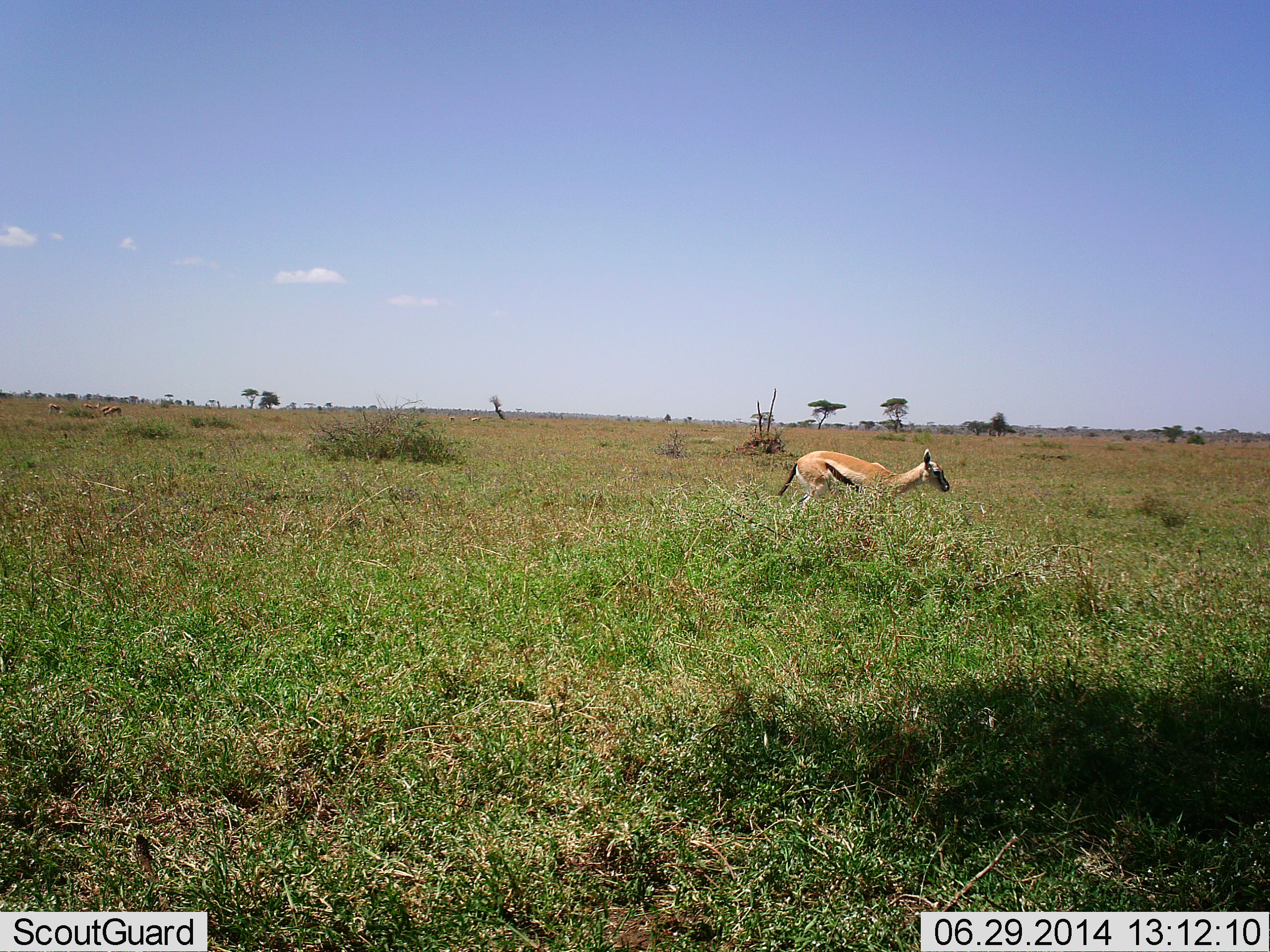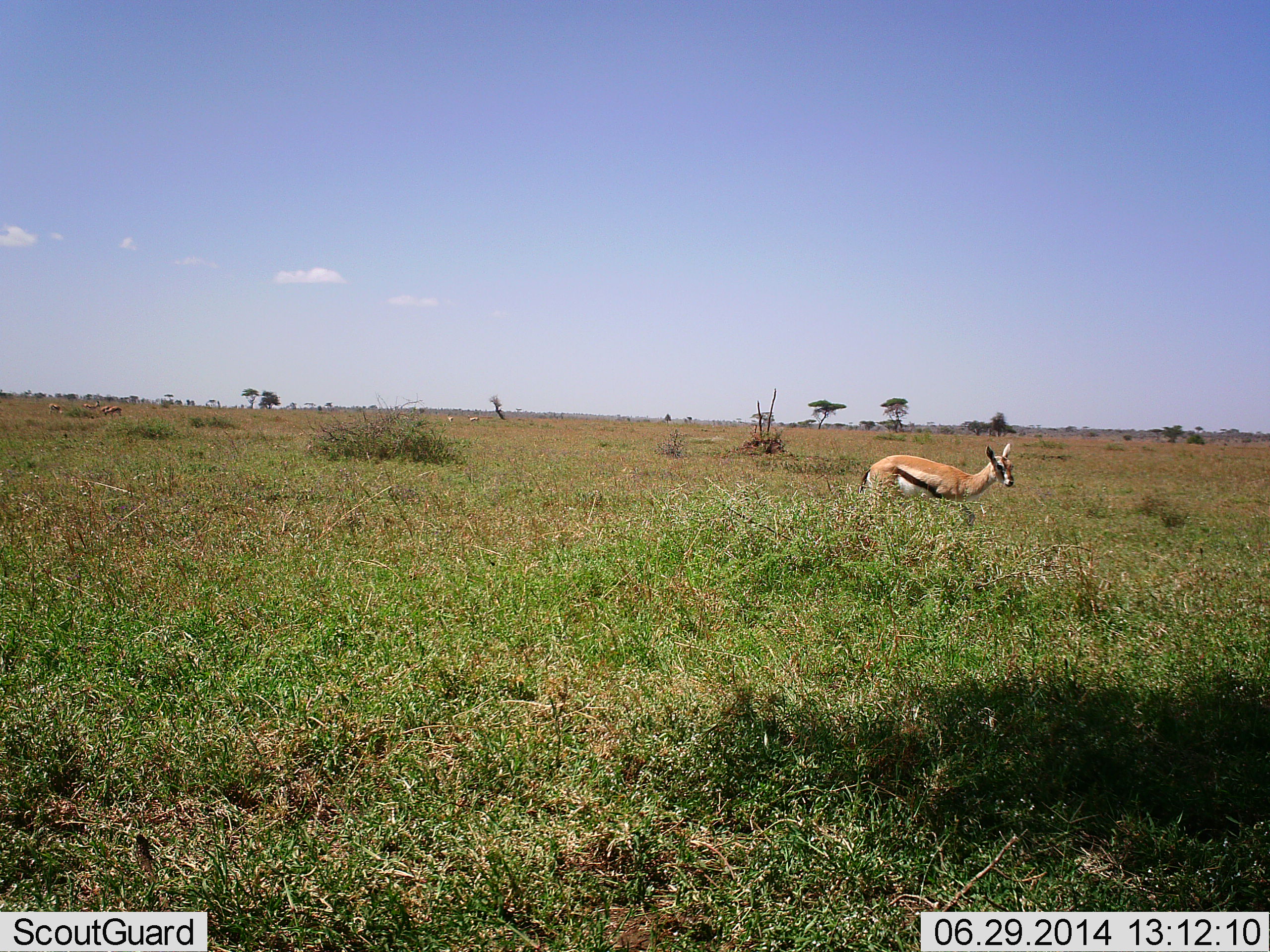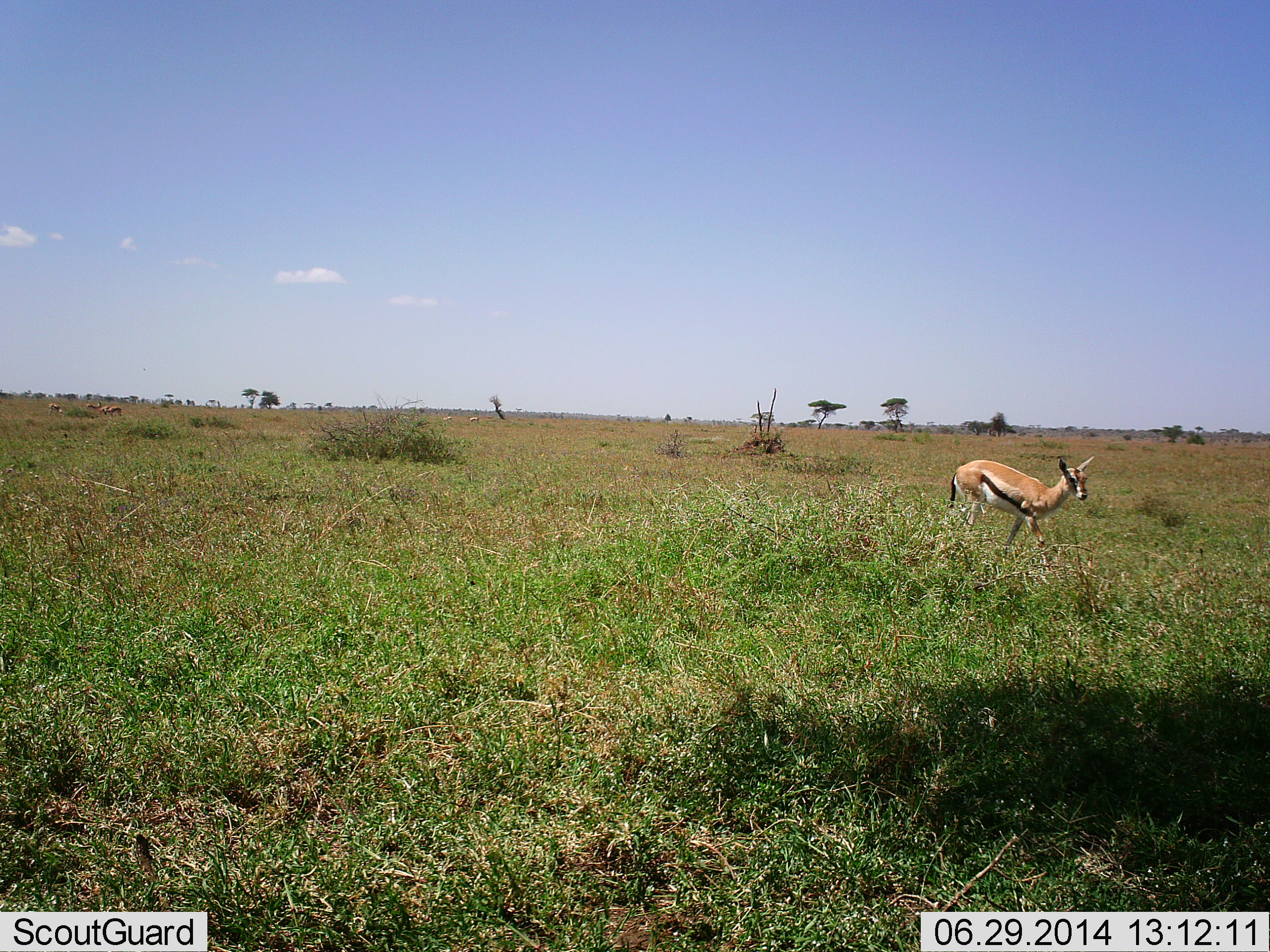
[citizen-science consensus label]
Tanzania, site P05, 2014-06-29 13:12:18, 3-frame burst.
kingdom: Animalia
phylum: Chordata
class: Mammalia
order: Artiodactyla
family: Bovidae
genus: Eudorcas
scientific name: Eudorcas thomsonii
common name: thomson's gazelle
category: gazellethomsons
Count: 1.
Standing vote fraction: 40%.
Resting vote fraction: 0%.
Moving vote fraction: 60%.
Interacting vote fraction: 0%.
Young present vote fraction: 0%.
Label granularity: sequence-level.